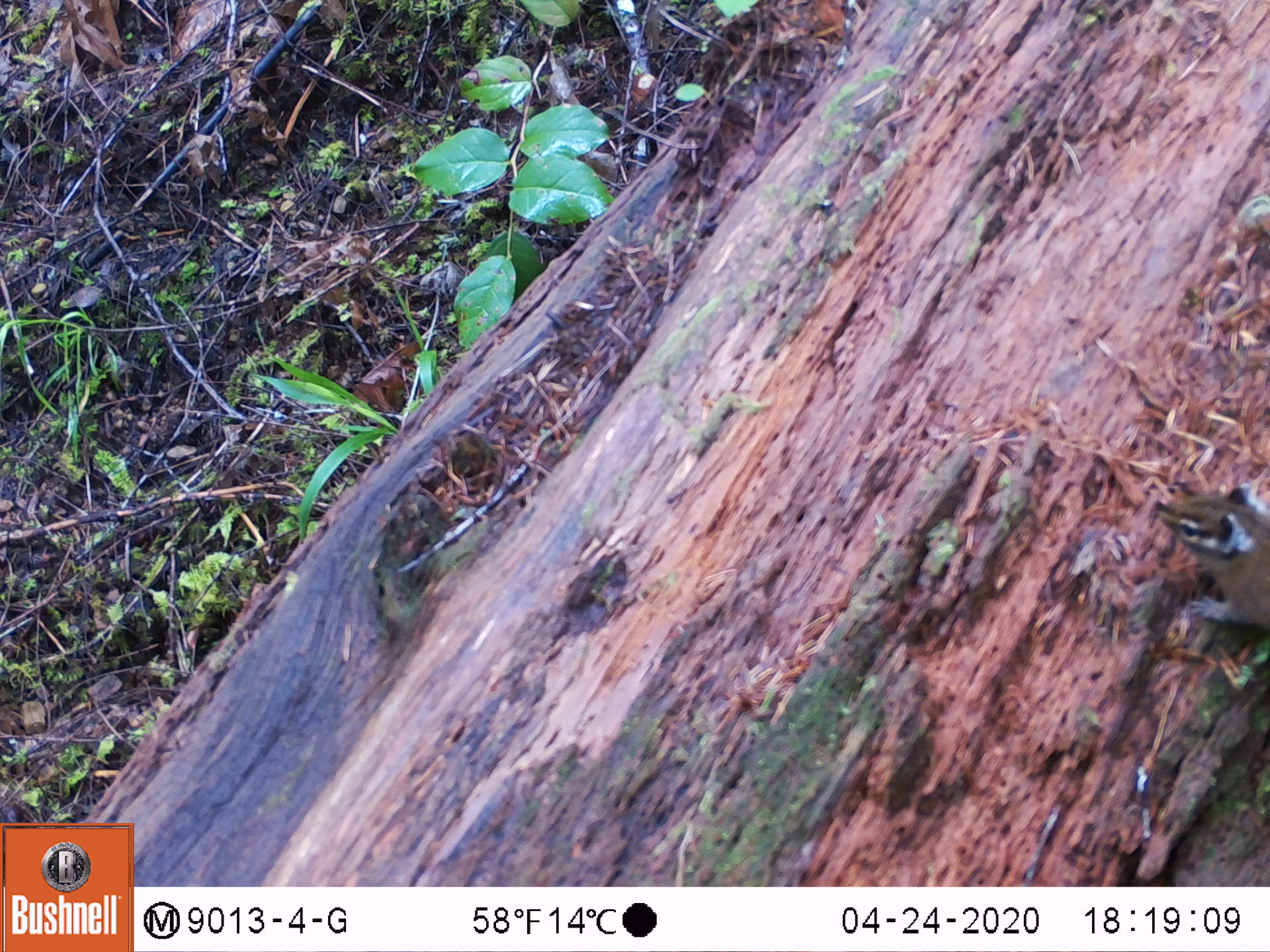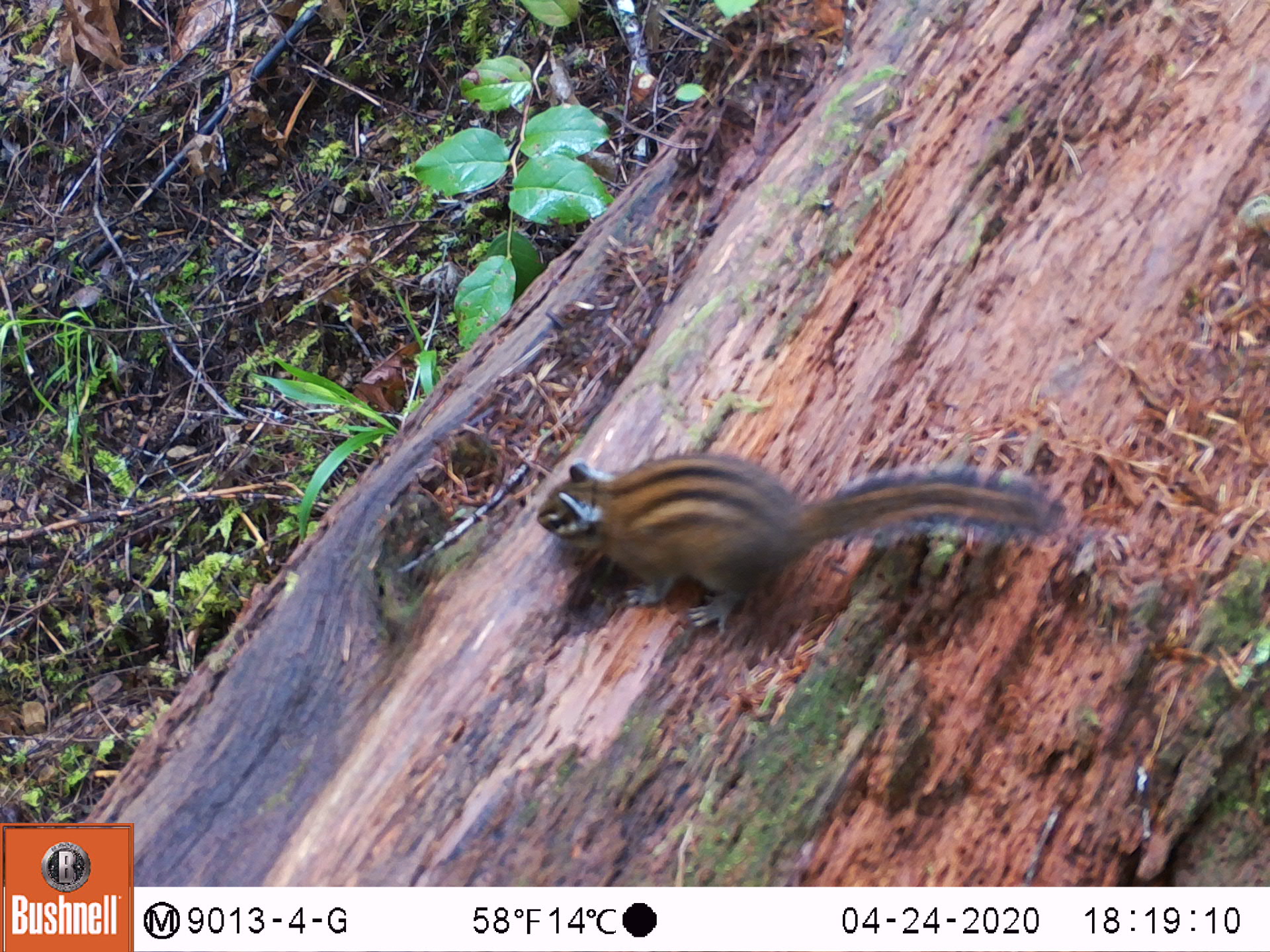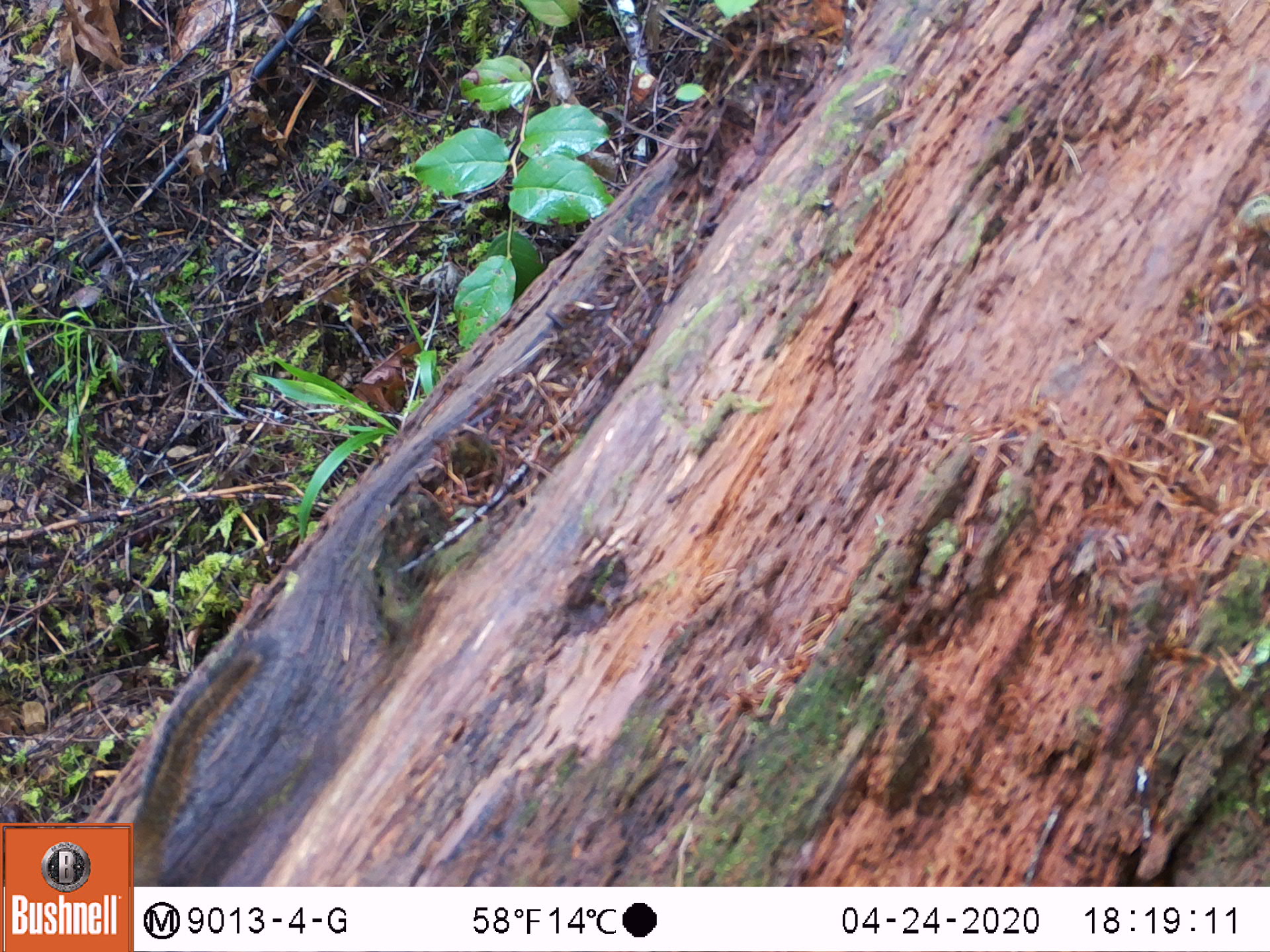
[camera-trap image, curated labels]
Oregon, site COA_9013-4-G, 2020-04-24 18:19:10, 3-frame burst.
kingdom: Animalia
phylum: Chordata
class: Mammalia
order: Rodentia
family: Sciuridae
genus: Neotamias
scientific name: Neotamias townsendii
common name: townsend's chipmunk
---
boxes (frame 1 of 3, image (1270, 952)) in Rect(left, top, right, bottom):
townsend's chipmunk: Rect(1145, 478, 1264, 671)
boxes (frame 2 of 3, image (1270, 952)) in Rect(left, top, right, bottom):
townsend's chipmunk: Rect(527, 428, 1076, 646)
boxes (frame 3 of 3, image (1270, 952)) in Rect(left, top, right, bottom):
townsend's chipmunk: Rect(136, 625, 288, 874)